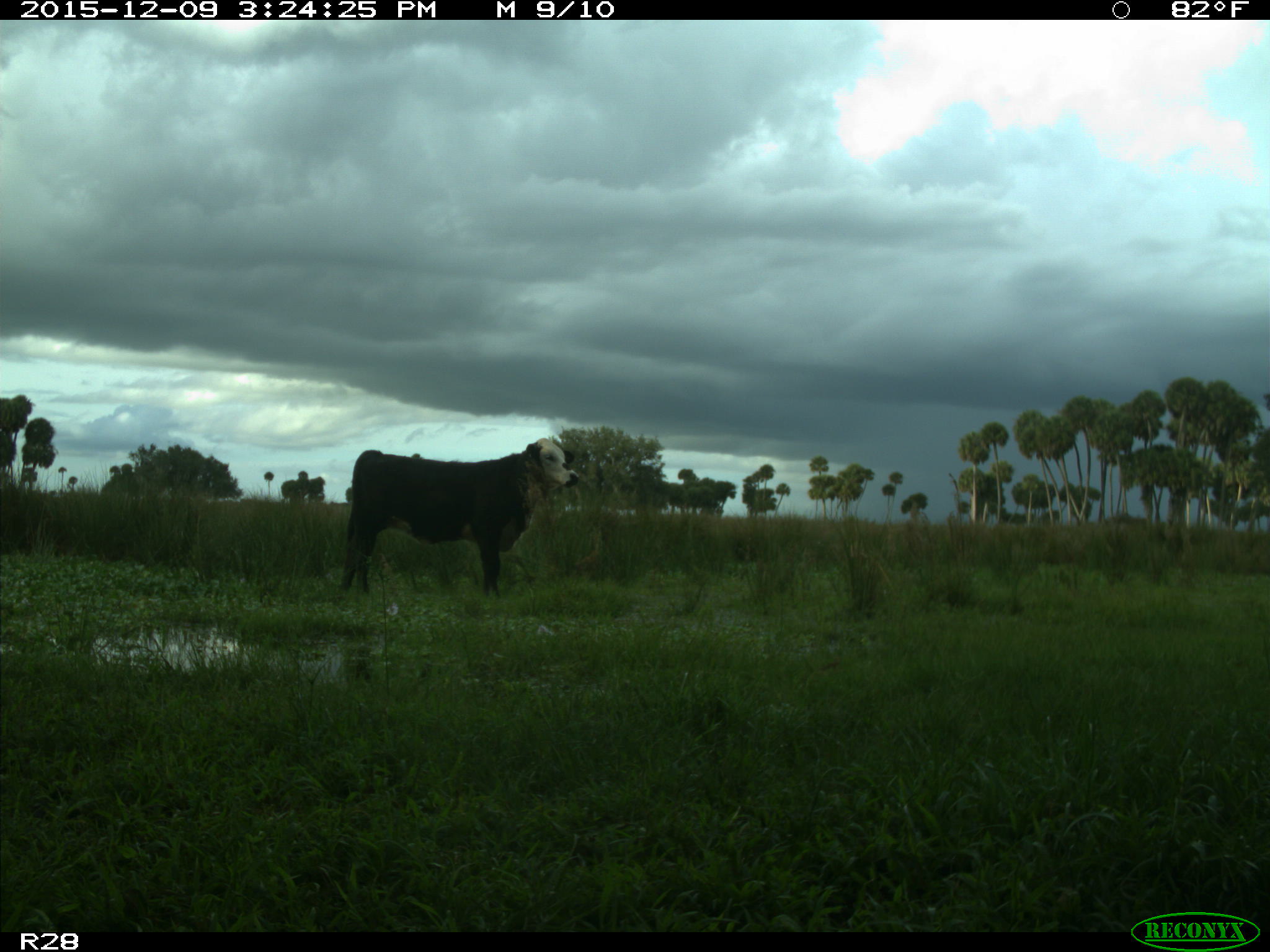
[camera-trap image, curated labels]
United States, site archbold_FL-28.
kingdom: Animalia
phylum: Chordata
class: Mammalia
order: Artiodactyla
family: Bovidae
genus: Bos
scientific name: Bos taurus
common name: domestic cow